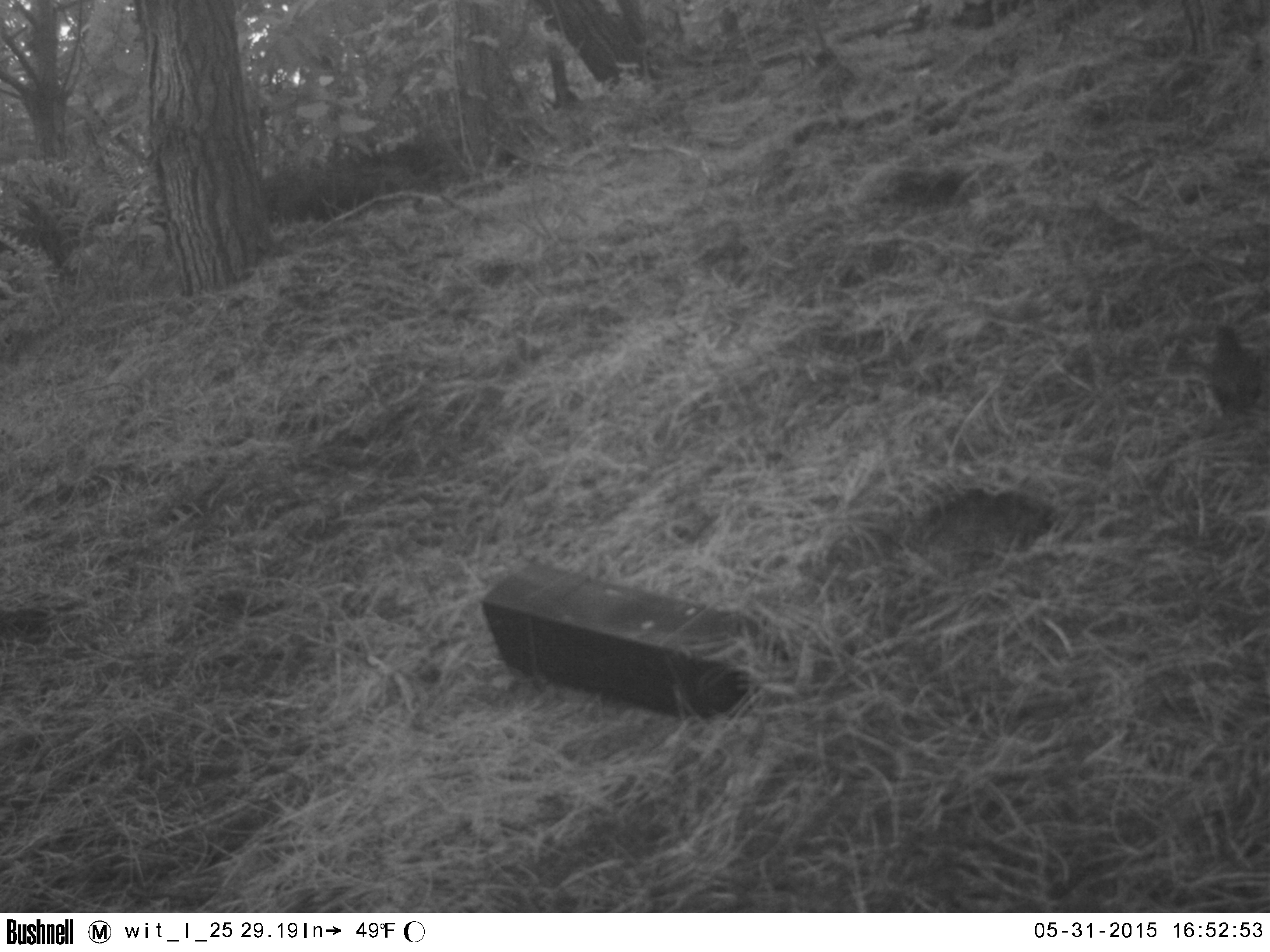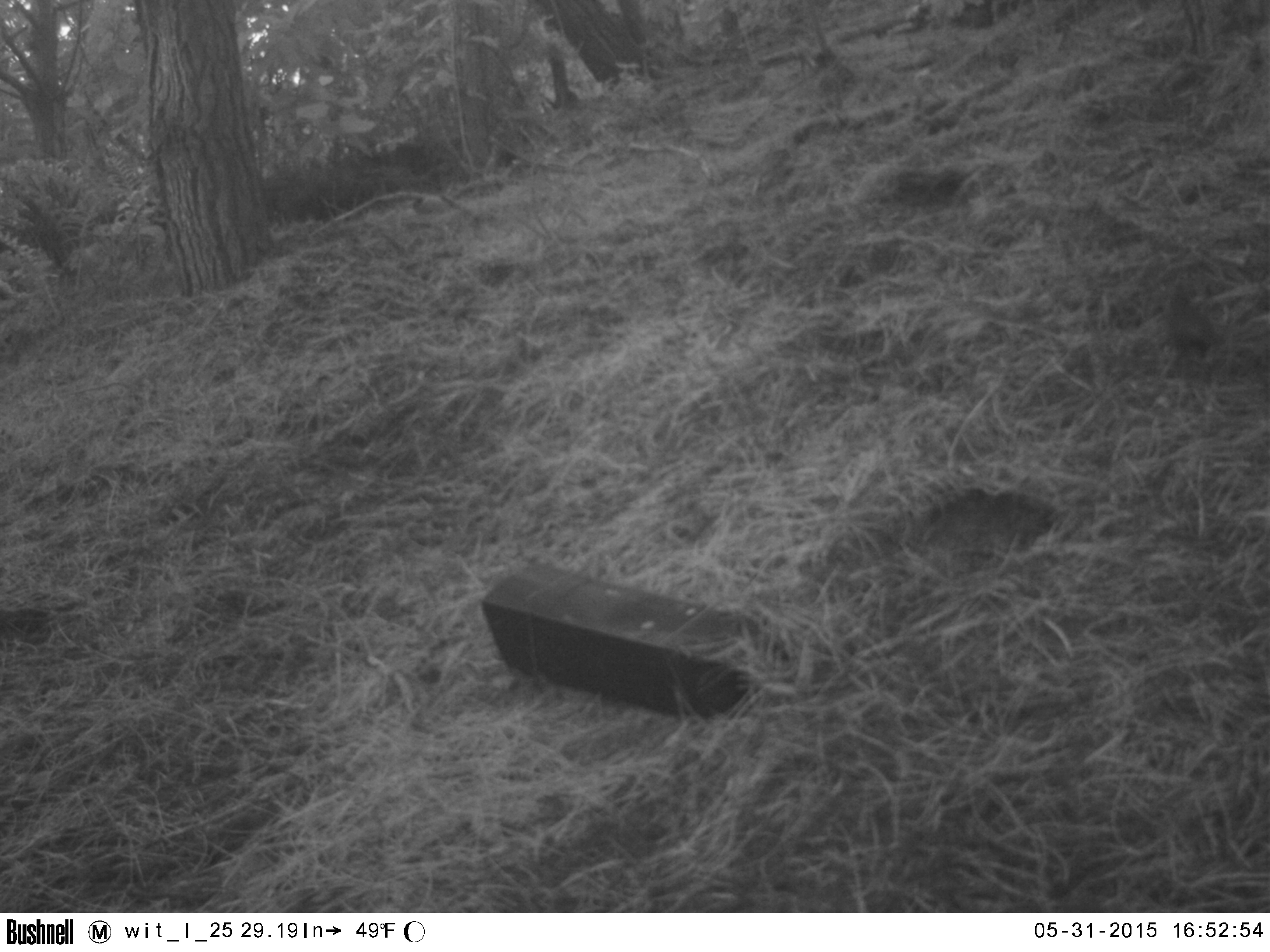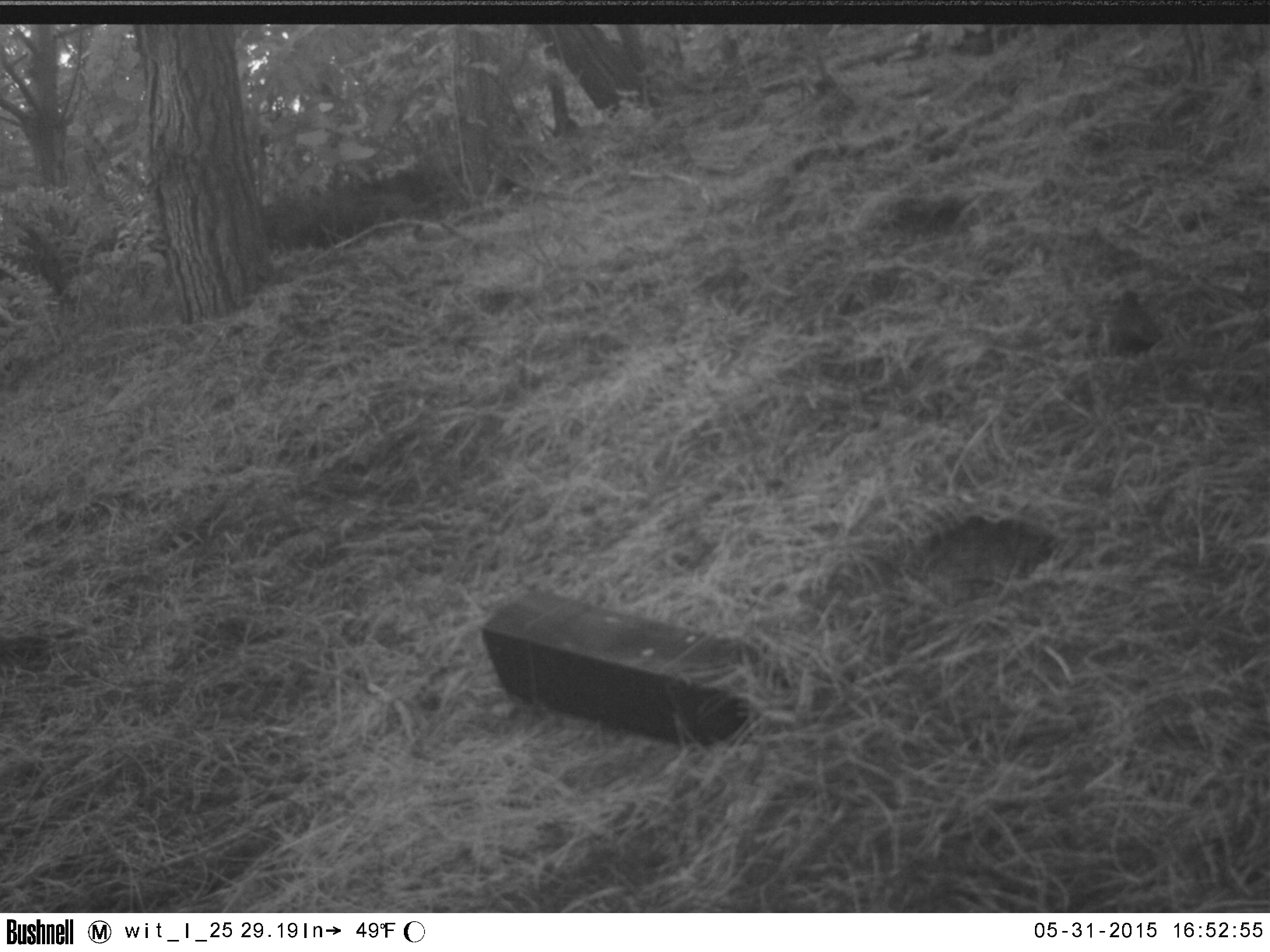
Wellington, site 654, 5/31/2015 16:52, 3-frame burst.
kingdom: Animalia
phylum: Chordata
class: Aves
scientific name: Aves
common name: bird